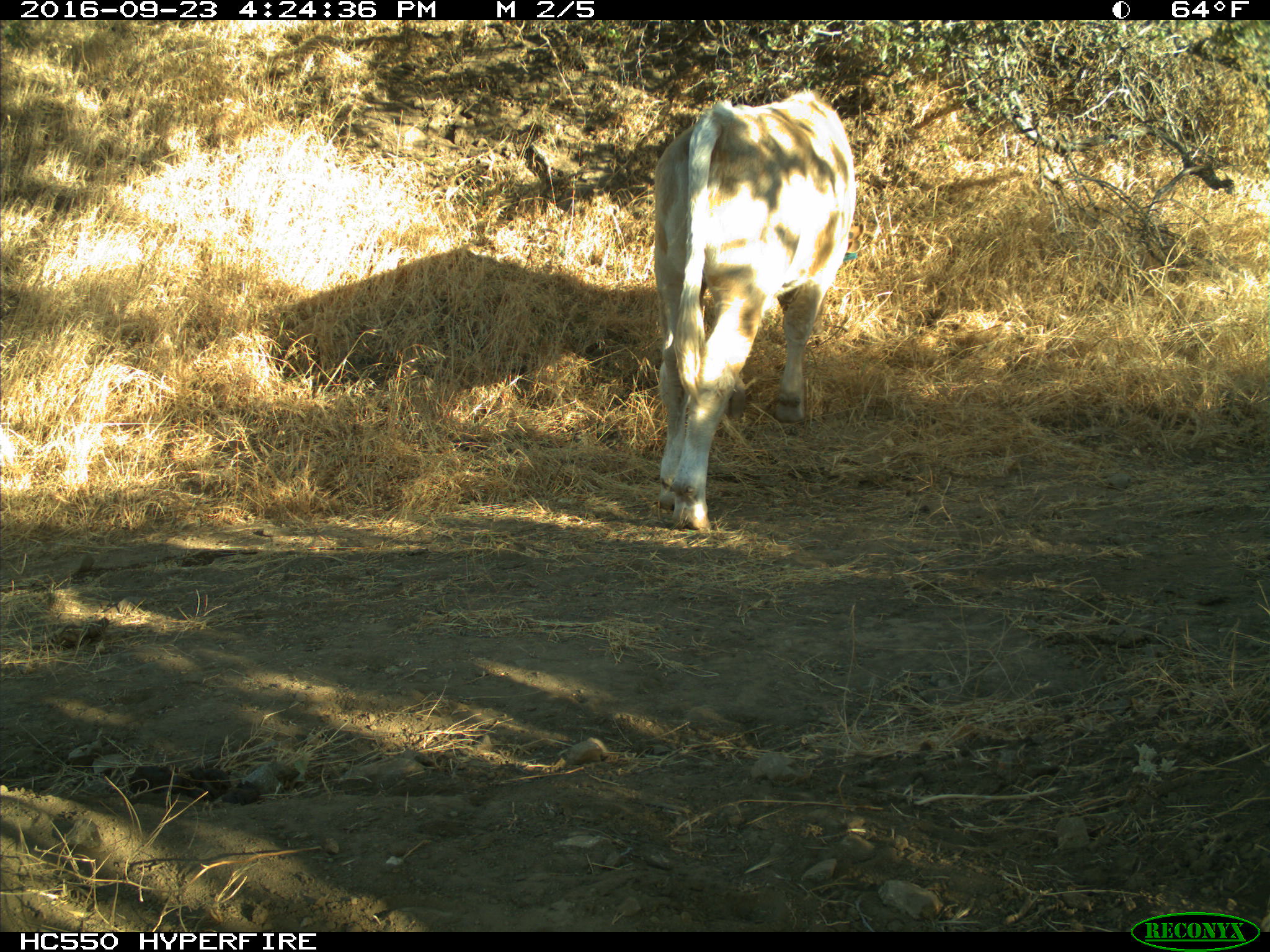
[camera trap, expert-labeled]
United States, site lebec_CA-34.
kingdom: Animalia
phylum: Chordata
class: Mammalia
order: Artiodactyla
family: Bovidae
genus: Bos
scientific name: Bos taurus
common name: domestic cow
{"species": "Bos taurus (domestic cow)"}